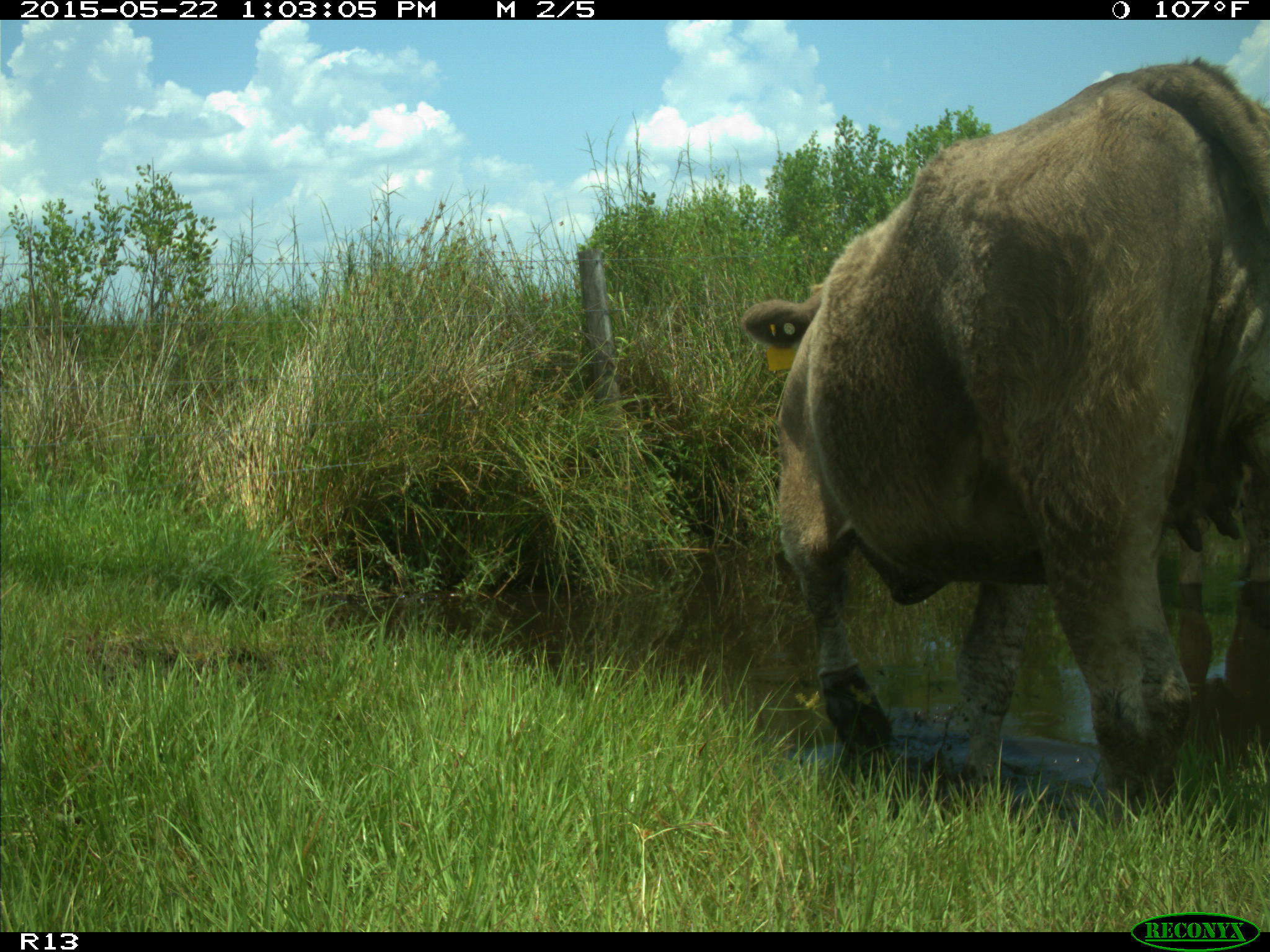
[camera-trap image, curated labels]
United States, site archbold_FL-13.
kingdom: Animalia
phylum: Chordata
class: Mammalia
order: Artiodactyla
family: Bovidae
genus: Bos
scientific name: Bos taurus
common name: domestic cow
Bos taurus (domestic cow).